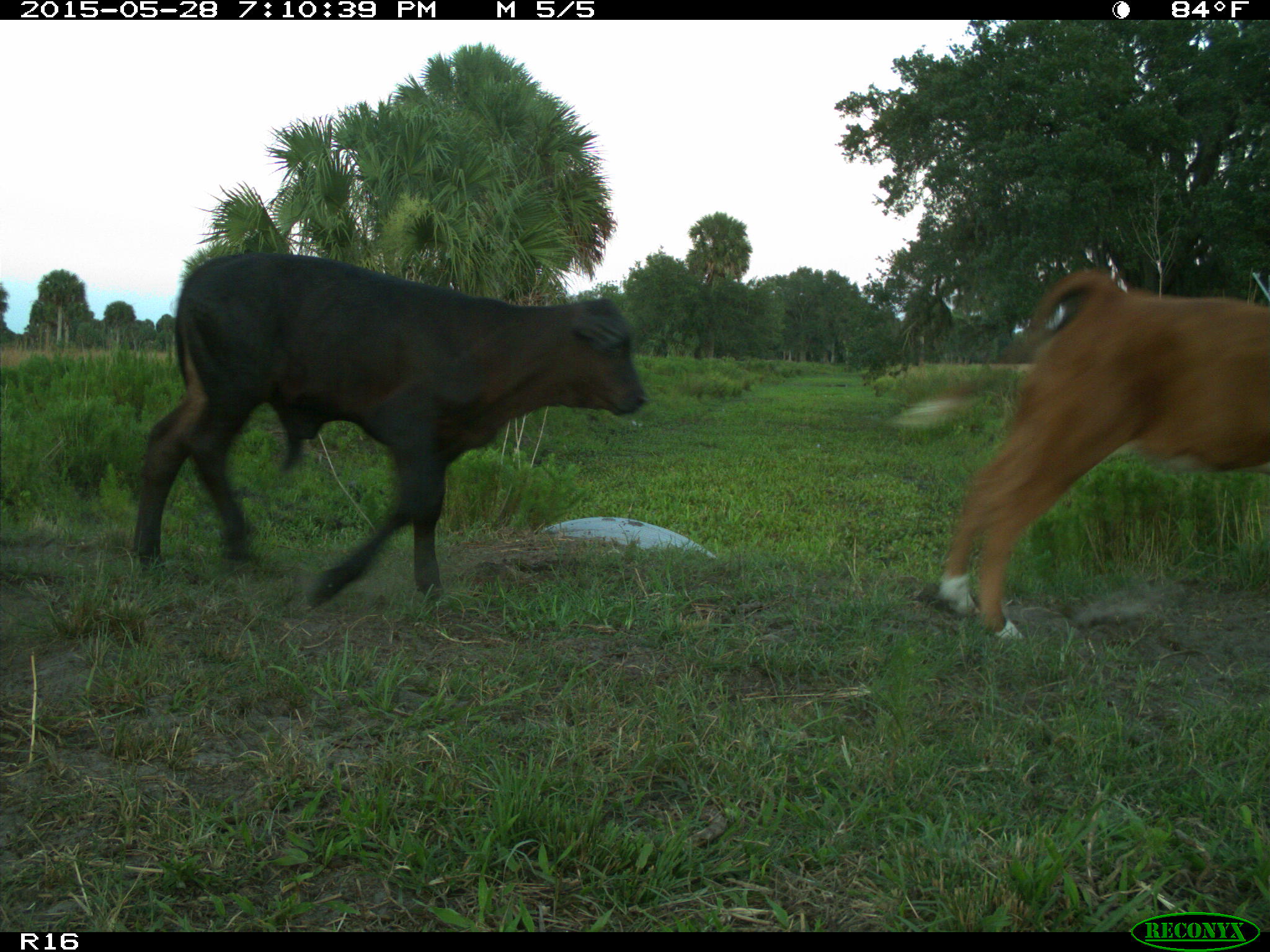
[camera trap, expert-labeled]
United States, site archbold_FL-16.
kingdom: Animalia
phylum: Chordata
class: Mammalia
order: Artiodactyla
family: Bovidae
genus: Bos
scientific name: Bos taurus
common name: domestic cow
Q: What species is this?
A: Bos taurus (domestic cow).